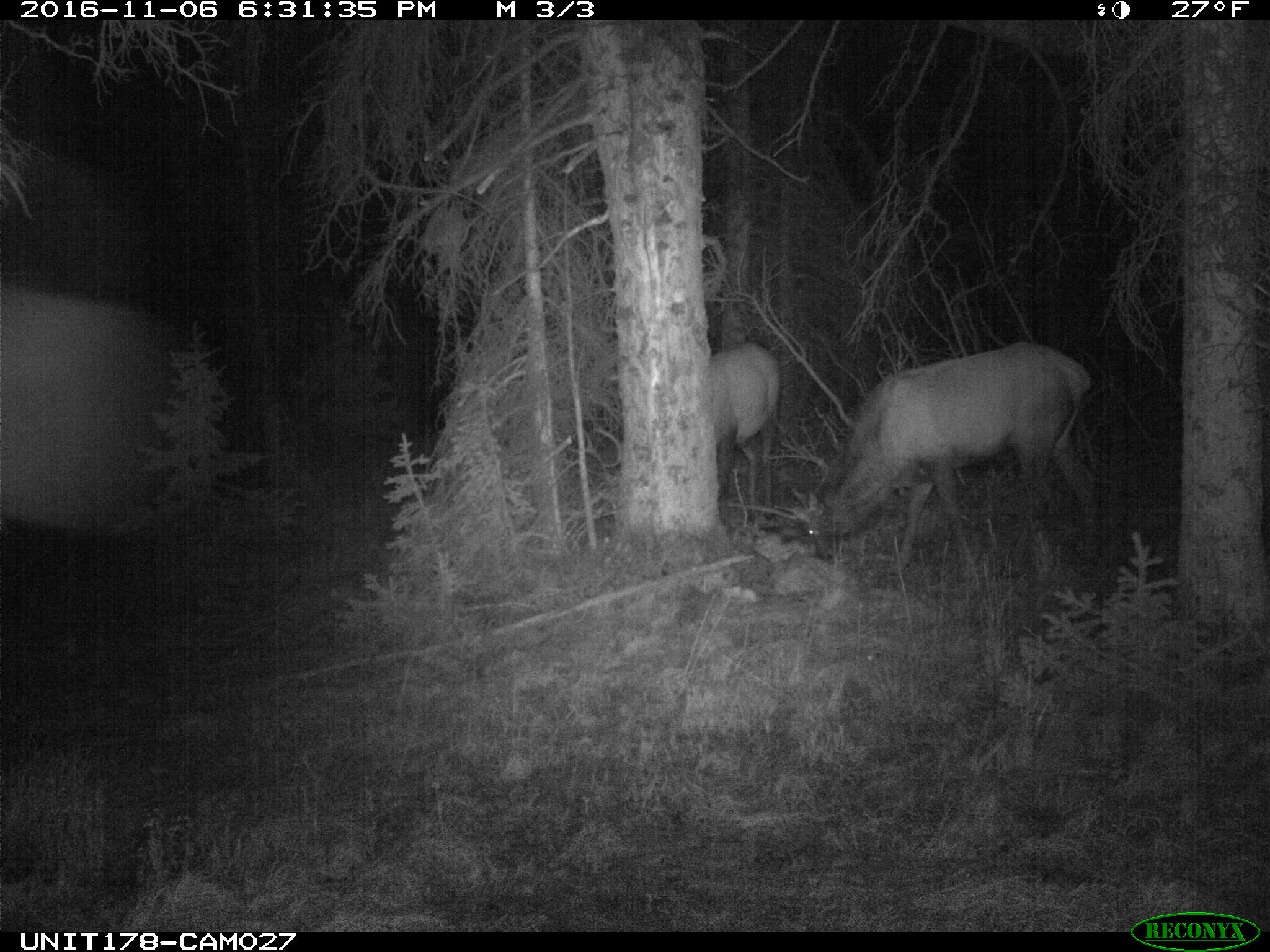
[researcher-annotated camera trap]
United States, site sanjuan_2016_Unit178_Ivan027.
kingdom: Animalia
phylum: Chordata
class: Mammalia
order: Artiodactyla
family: Cervidae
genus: Cervus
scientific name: Cervus elaphus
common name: red deer